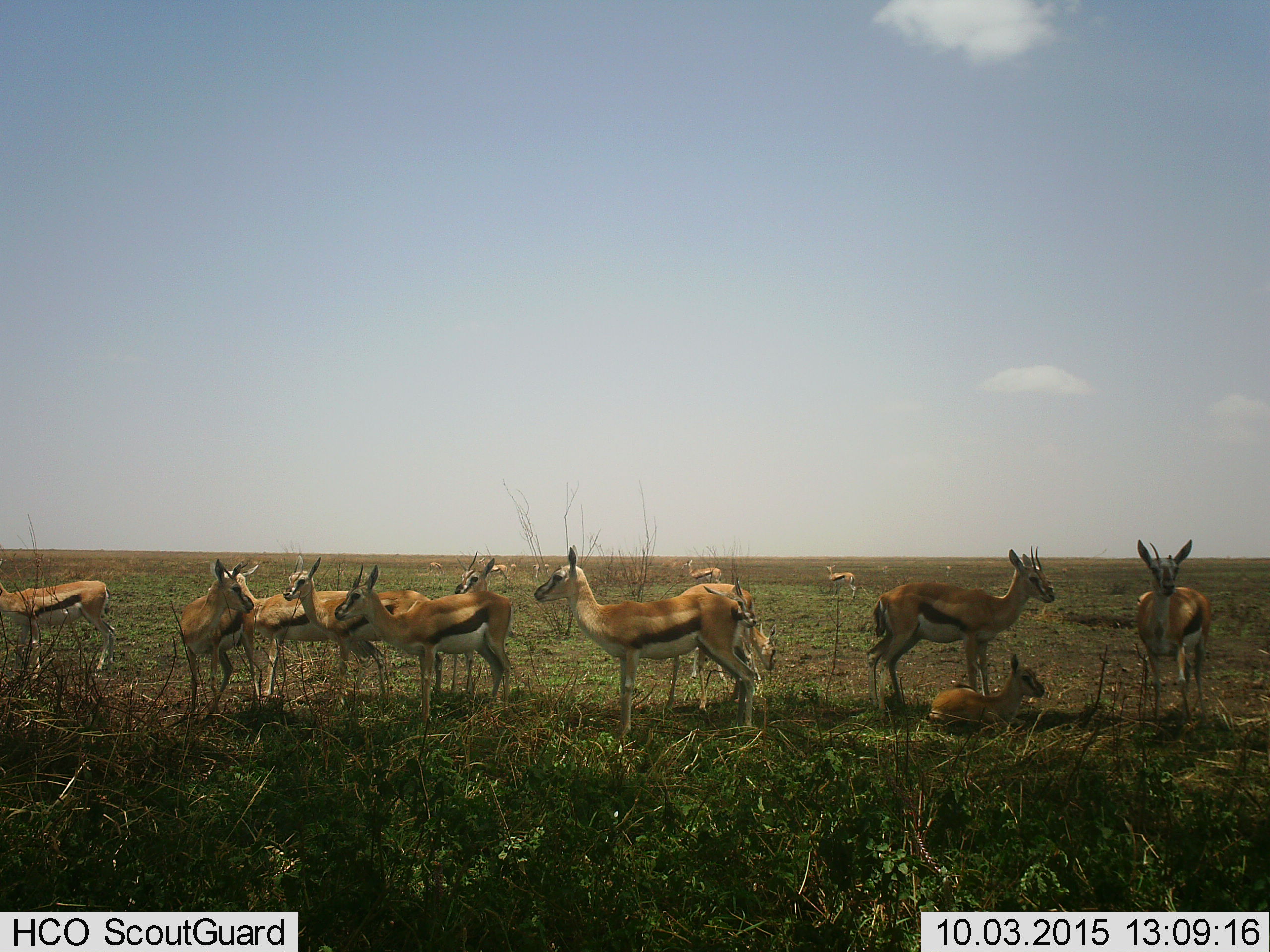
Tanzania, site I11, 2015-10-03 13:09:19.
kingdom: Animalia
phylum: Chordata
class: Mammalia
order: Artiodactyla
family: Bovidae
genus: Eudorcas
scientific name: Eudorcas thomsonii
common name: thomson's gazelle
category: gazellethomsons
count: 11-50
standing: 100%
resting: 88%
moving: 0%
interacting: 0%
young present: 75%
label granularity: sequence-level